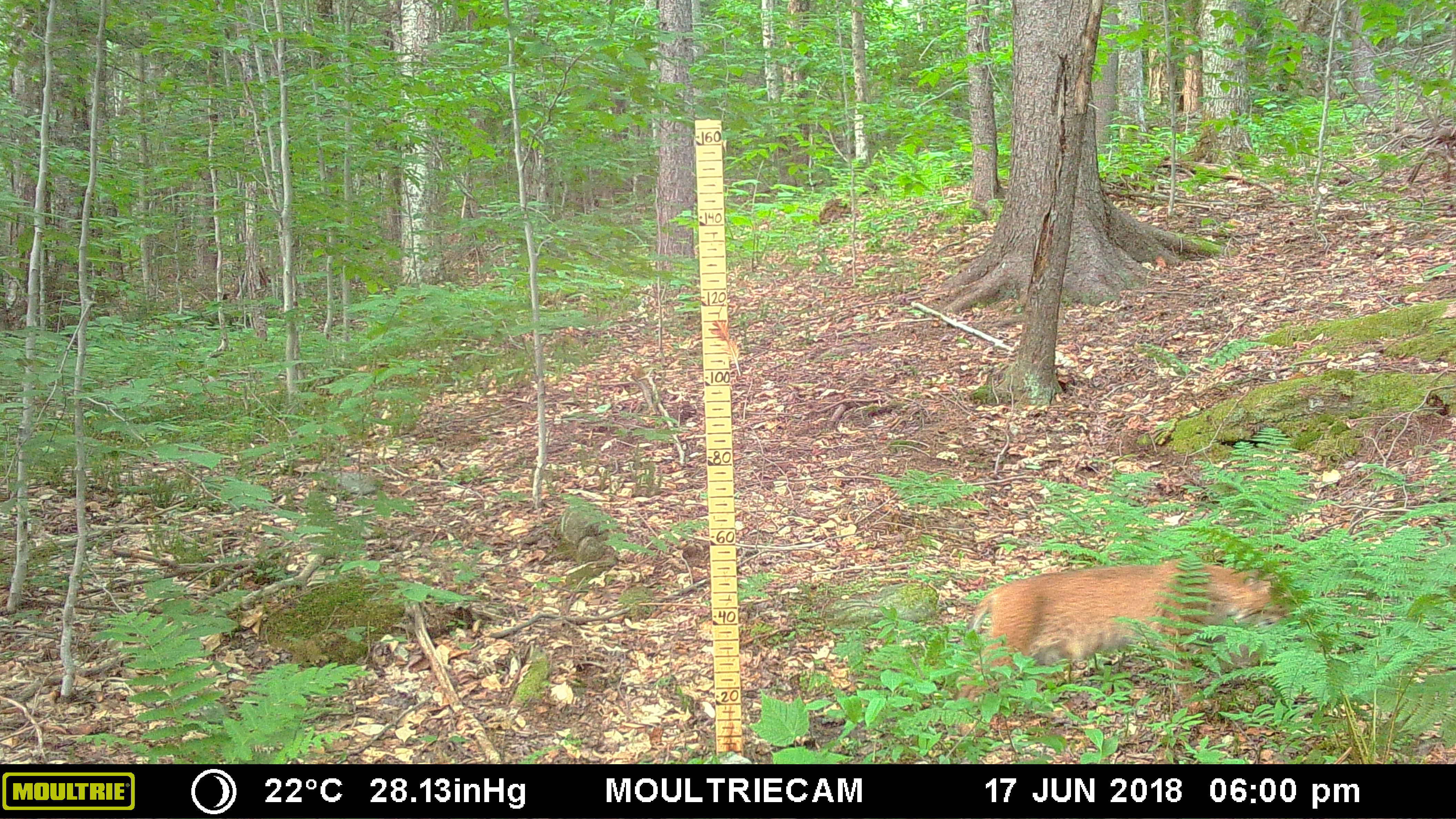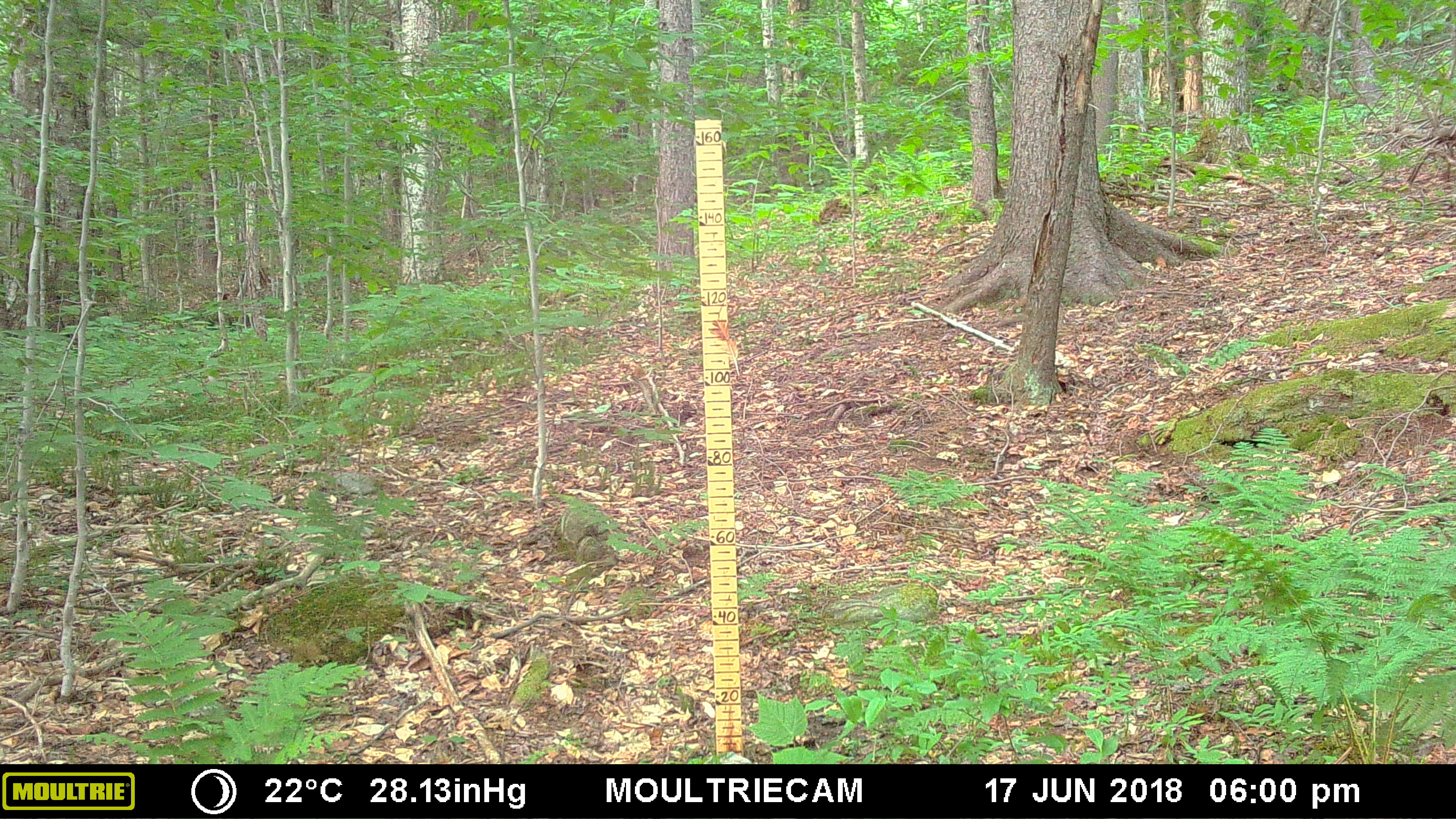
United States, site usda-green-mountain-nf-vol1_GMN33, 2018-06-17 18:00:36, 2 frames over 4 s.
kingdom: Animalia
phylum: Chordata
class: Mammalia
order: Carnivora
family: Felidae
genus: Lynx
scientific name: Lynx rufus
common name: bobcat